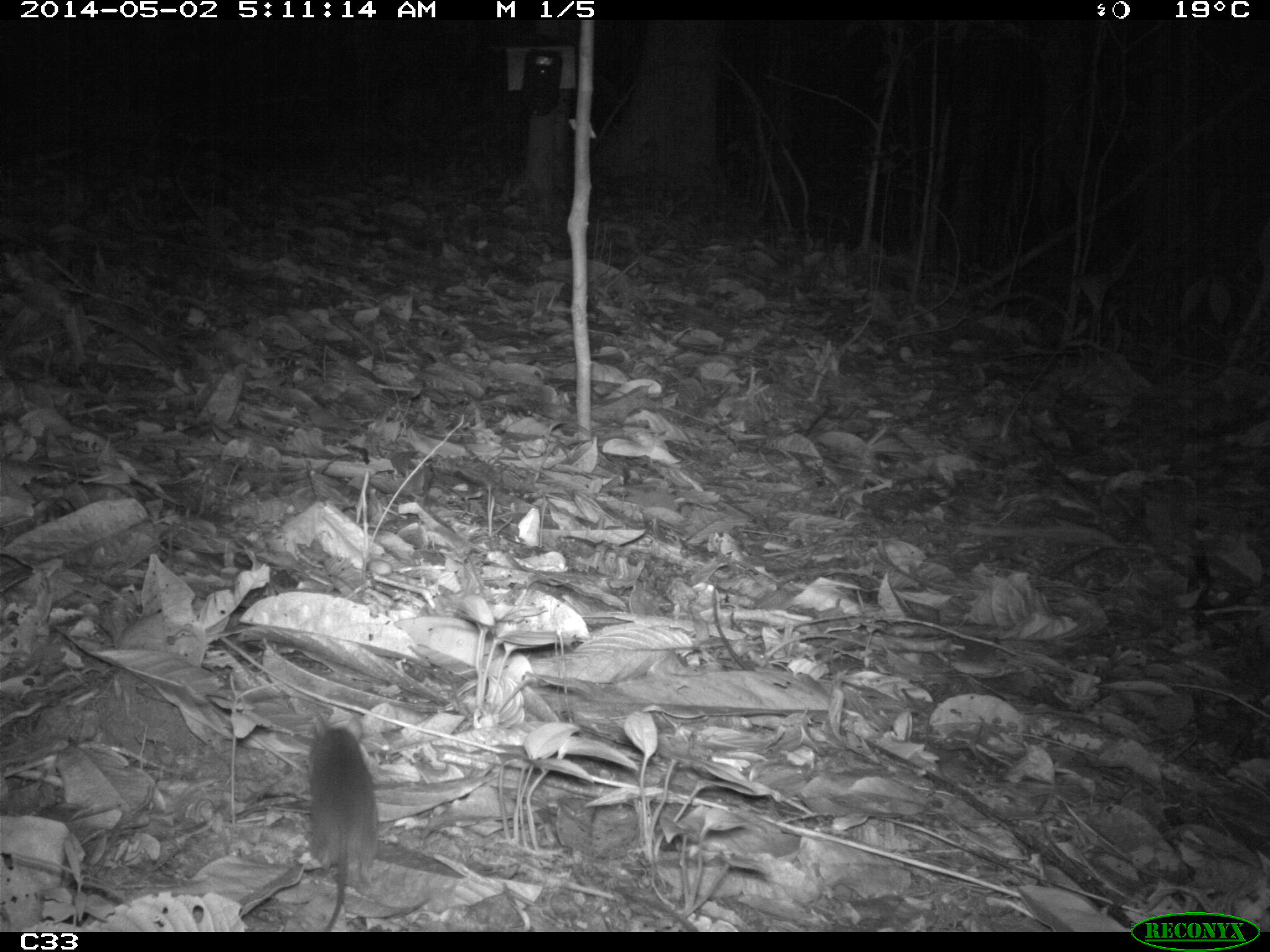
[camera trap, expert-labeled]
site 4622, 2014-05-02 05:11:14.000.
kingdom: Animalia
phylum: Chordata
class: Mammalia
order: Rodentia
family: Muridae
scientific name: Muridae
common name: mice, rats, and gerbils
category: unknown mouse or rat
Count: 1.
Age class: adult.